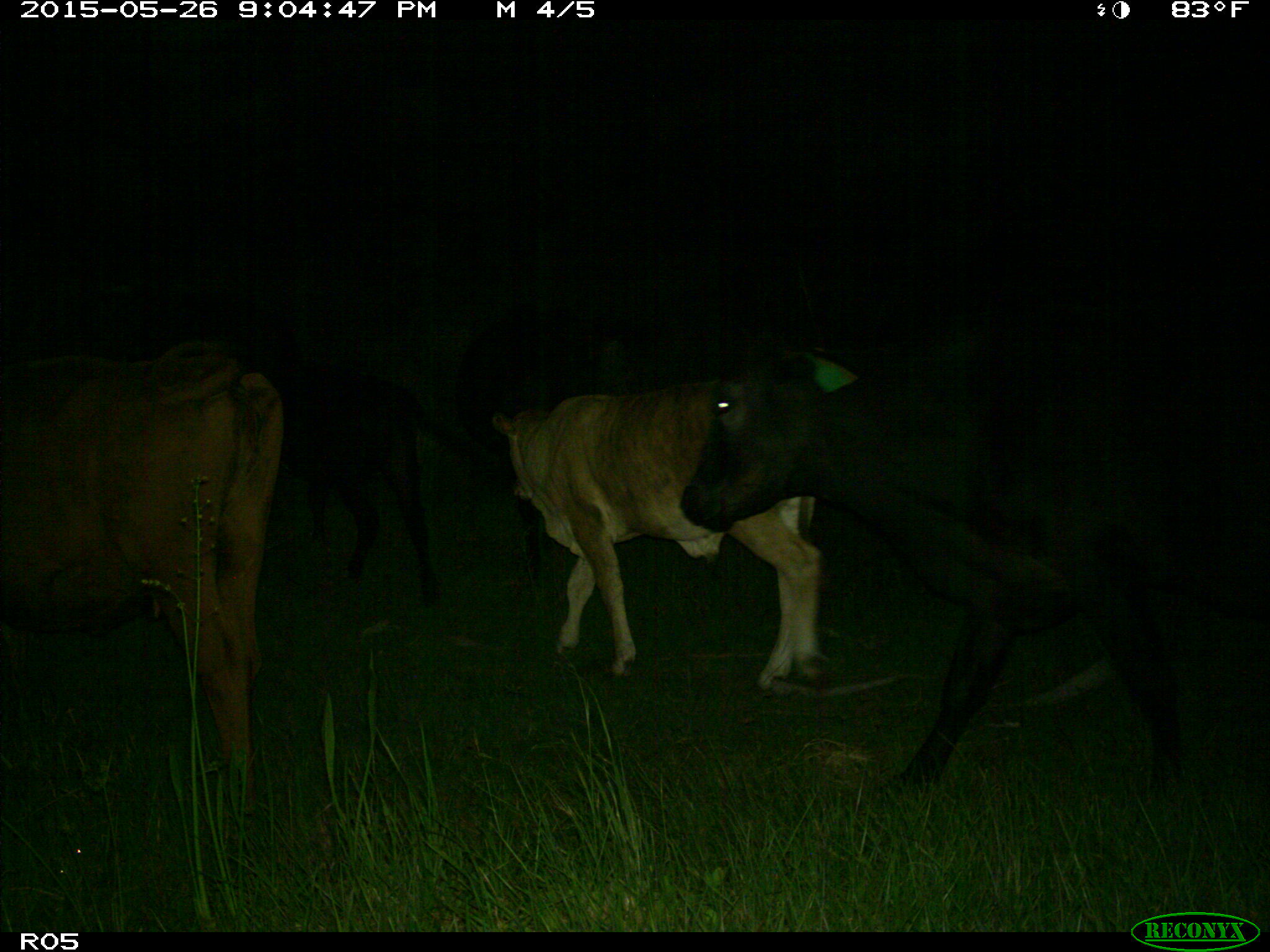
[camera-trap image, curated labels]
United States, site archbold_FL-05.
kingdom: Animalia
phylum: Chordata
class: Mammalia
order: Artiodactyla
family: Bovidae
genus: Bos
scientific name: Bos taurus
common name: domestic cow